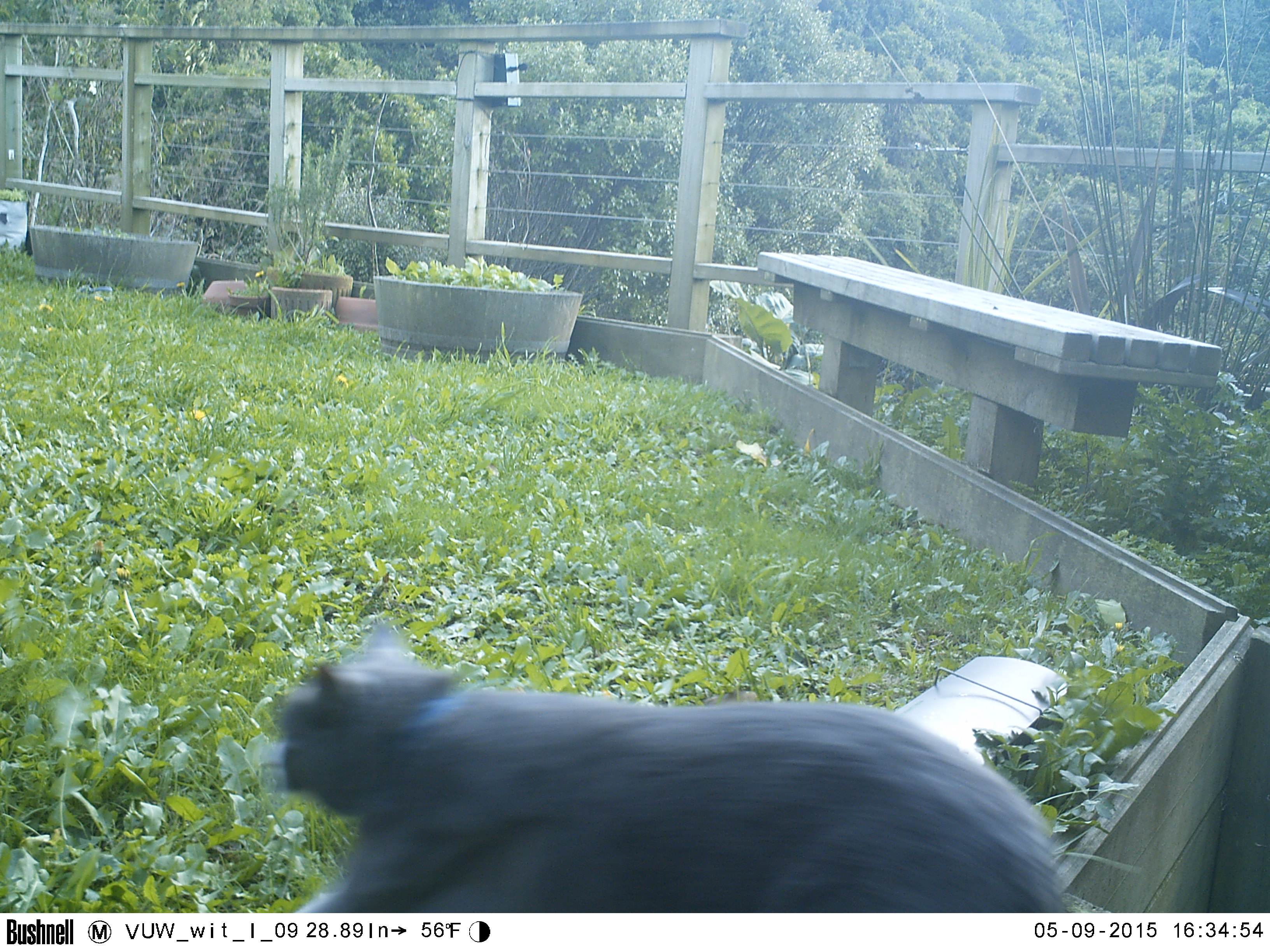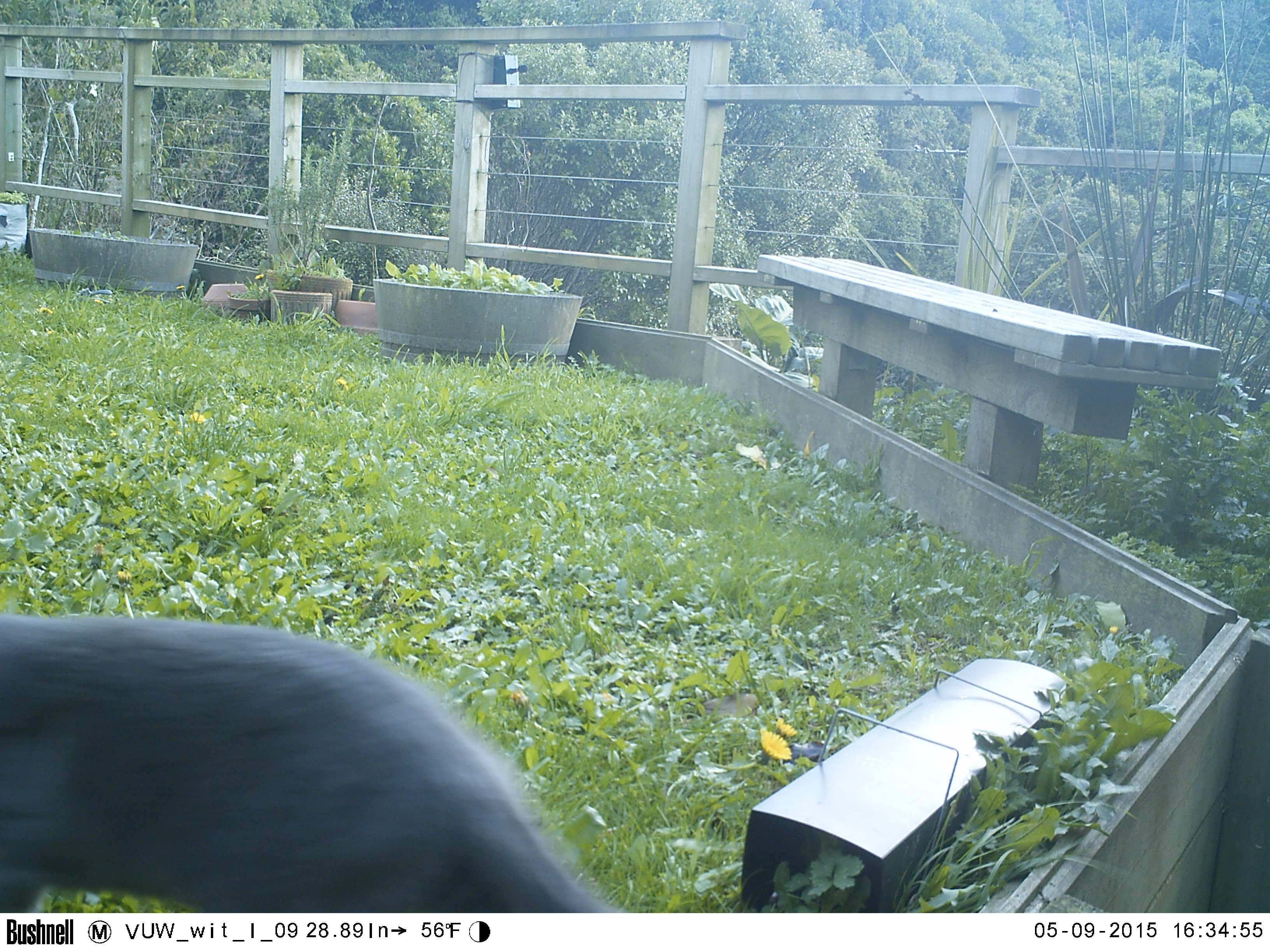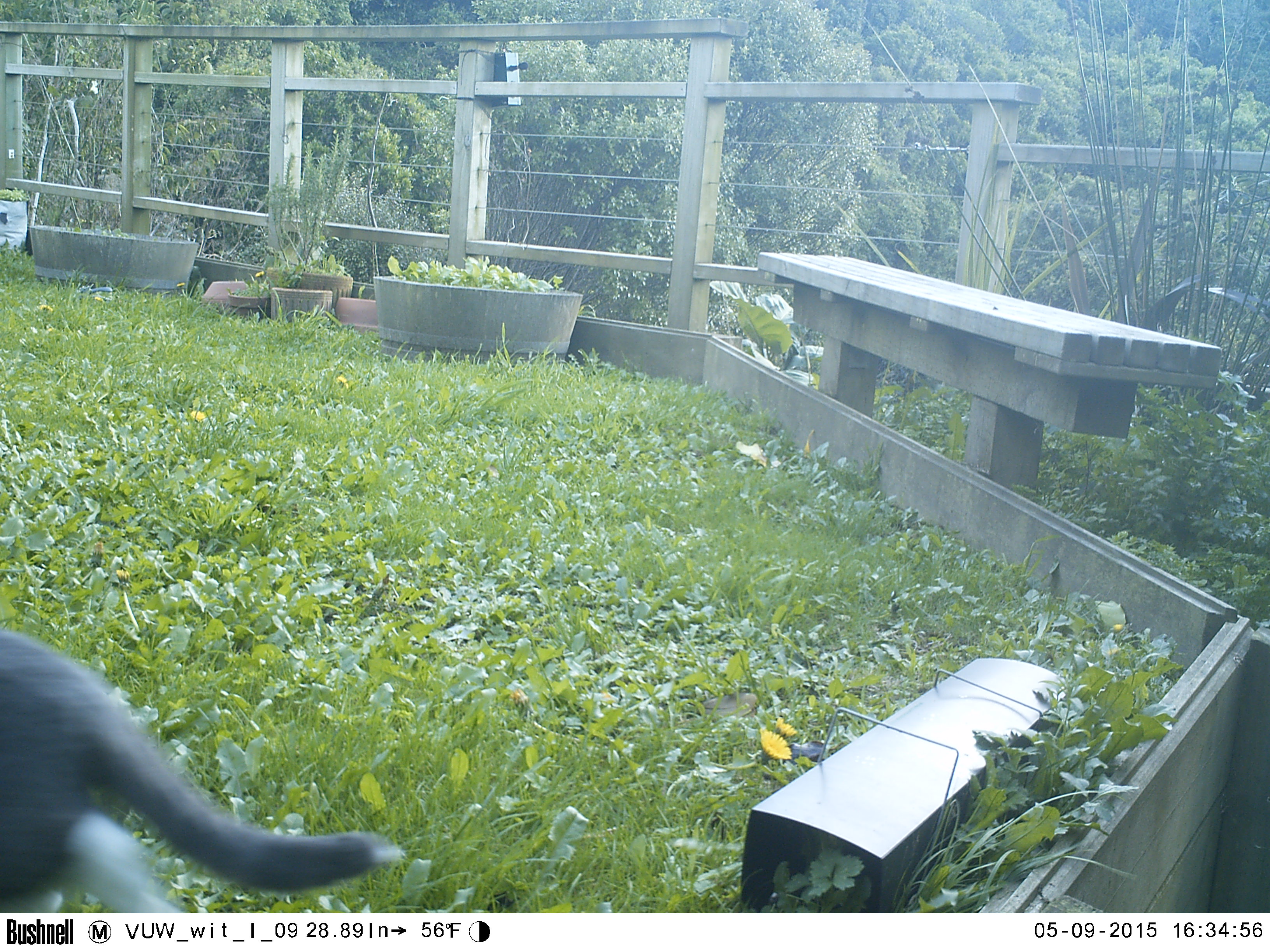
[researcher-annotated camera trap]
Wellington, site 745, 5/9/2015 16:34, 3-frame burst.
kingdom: Animalia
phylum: Chordata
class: Mammalia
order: Carnivora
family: Felidae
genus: Felis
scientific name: Felis catus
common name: cat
Cat (Felis catus).